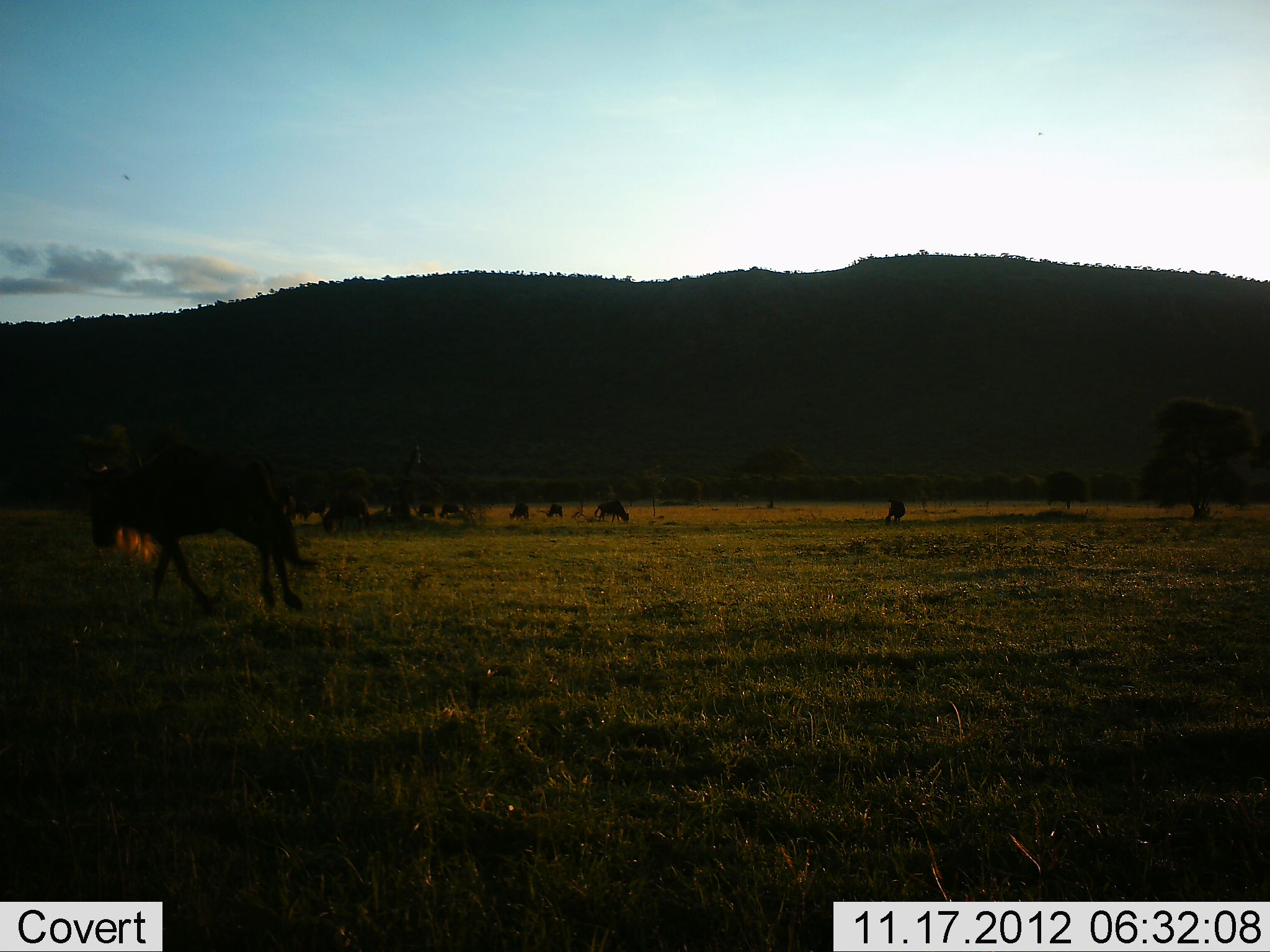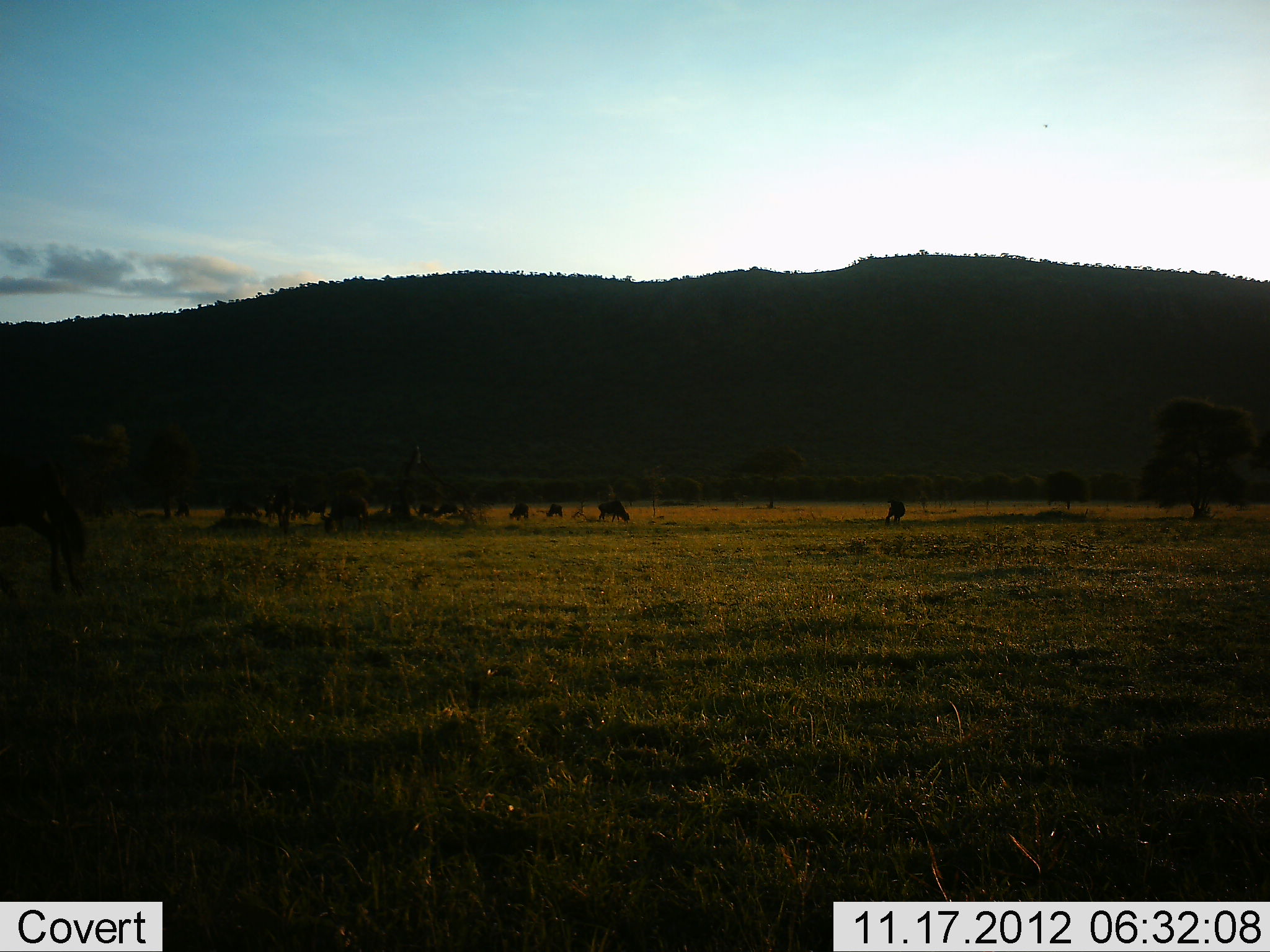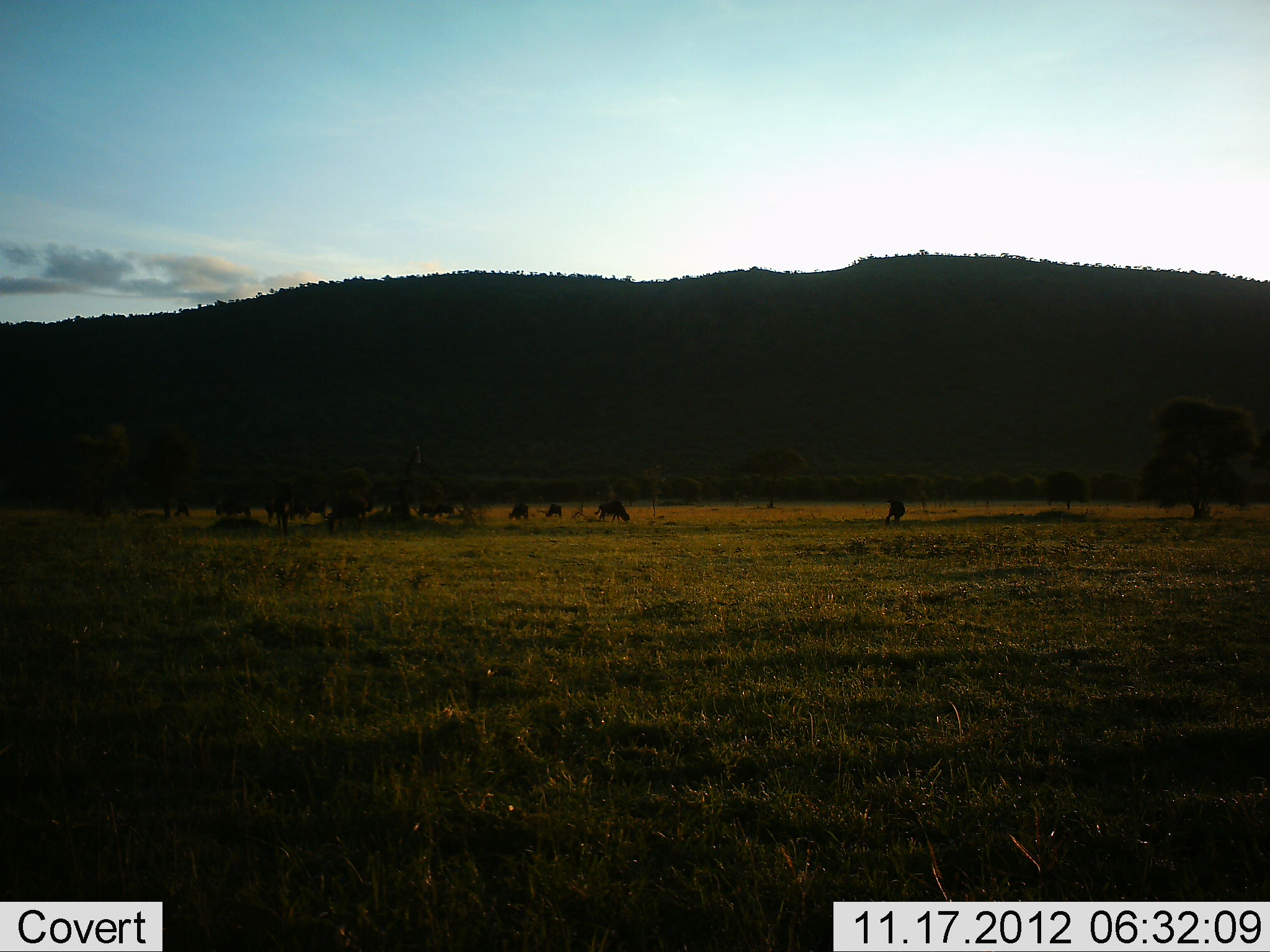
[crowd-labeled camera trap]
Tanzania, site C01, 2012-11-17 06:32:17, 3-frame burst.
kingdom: Animalia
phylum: Chordata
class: Mammalia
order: Artiodactyla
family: Bovidae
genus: Connochaetes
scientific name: Connochaetes taurinus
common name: blue wildebeest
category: wildebeest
Wildebeest (blue wildebeest) (Connochaetes taurinus), count 11-50. Behavior (volunteer vote fractions): standing 30%, resting 0%, moving 90%, interacting 0%. Young present (vote fraction): 0%. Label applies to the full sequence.